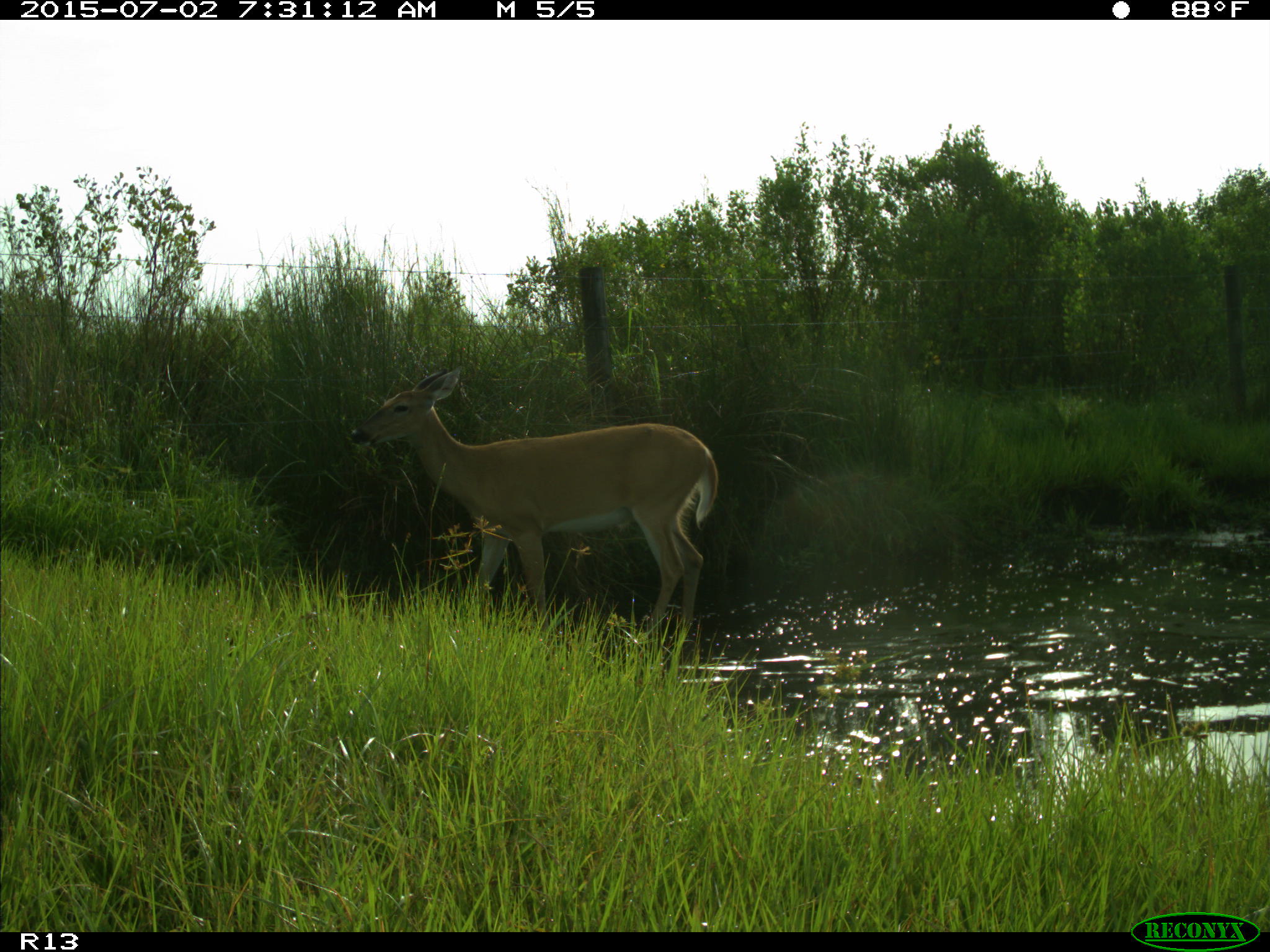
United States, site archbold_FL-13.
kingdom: Animalia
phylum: Chordata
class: Mammalia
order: Artiodactyla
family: Cervidae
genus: Odocoileus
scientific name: Odocoileus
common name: deer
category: unidentified deer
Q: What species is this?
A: Unidentified deer (deer) (Odocoileus).